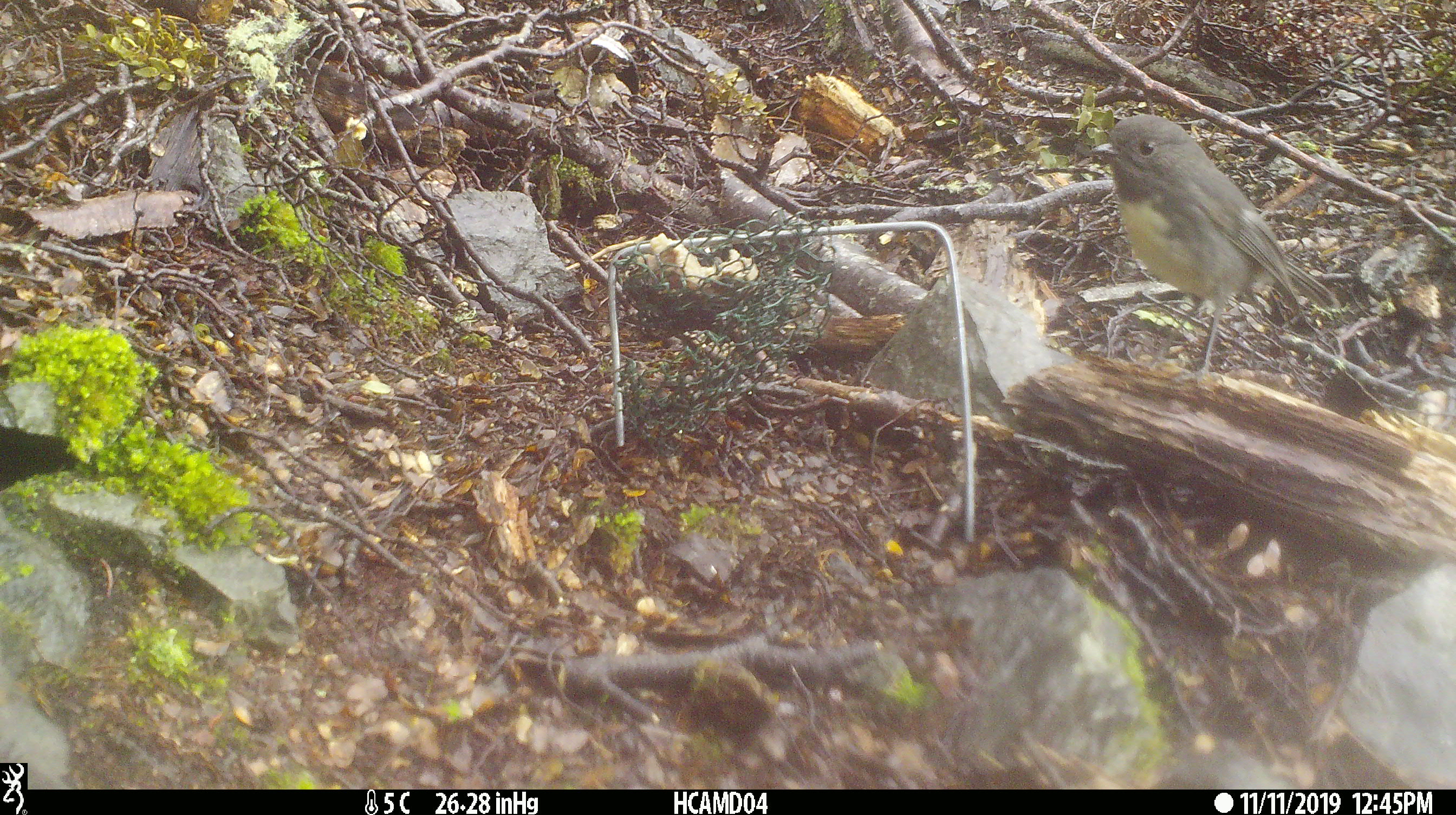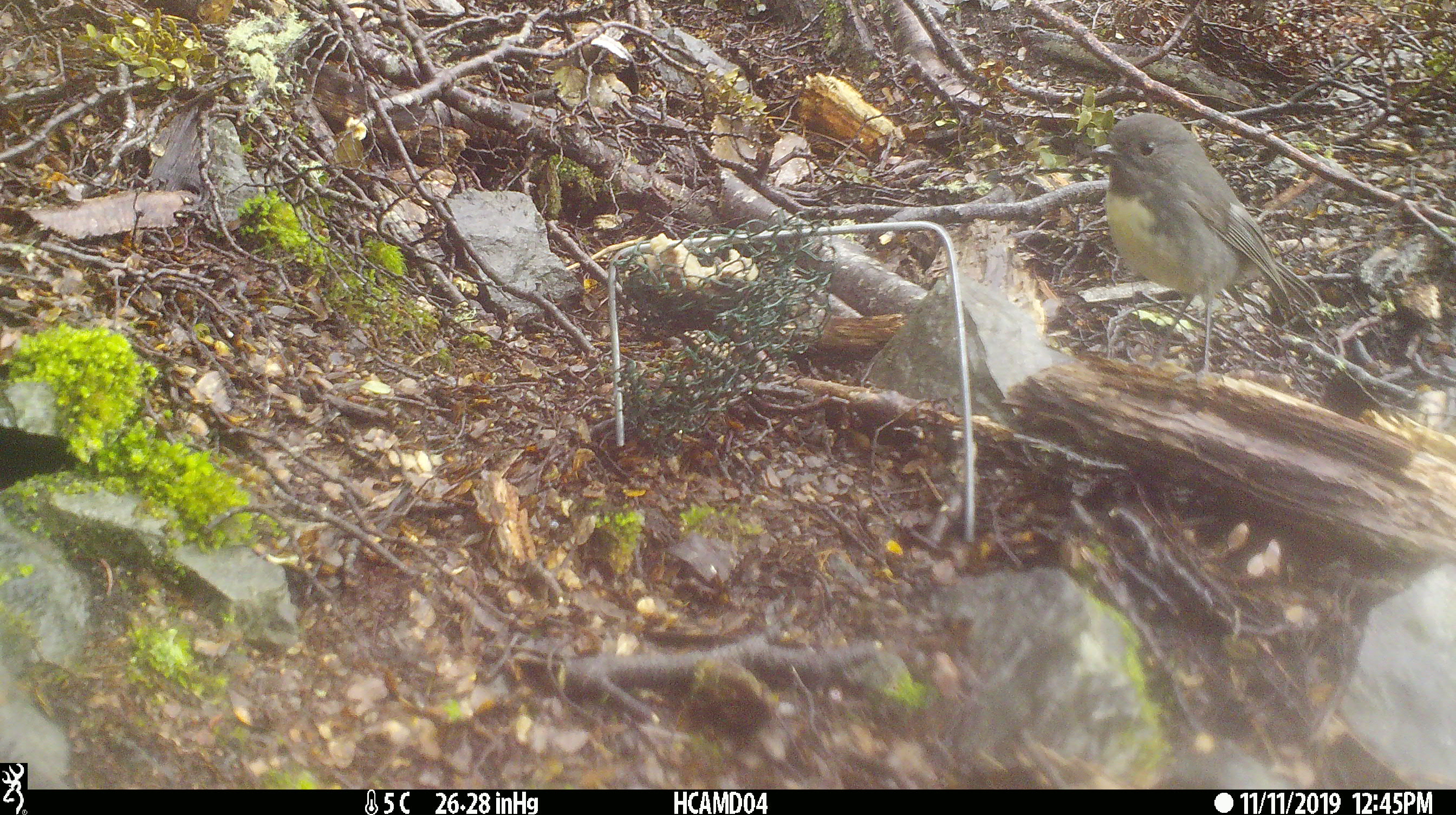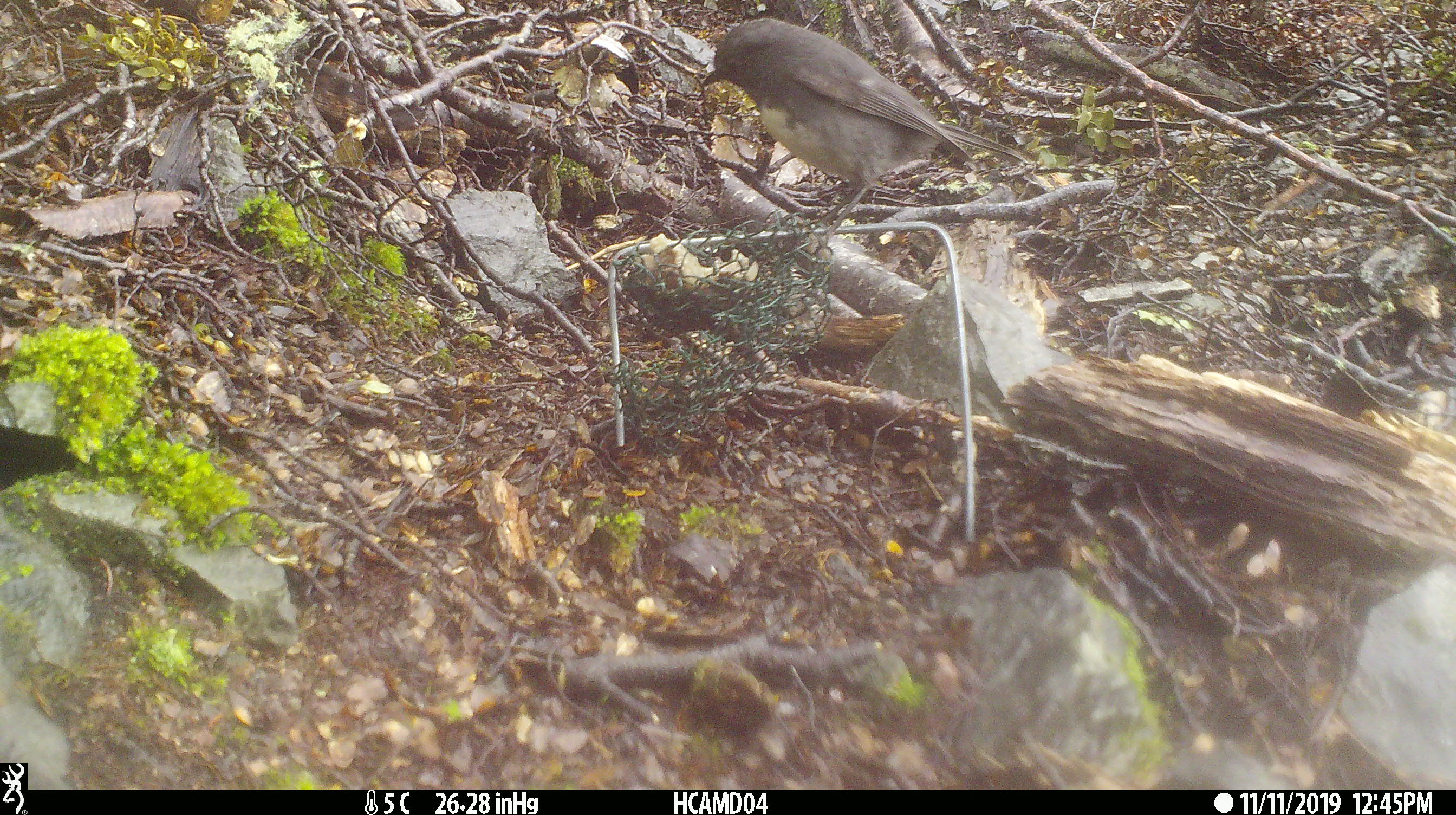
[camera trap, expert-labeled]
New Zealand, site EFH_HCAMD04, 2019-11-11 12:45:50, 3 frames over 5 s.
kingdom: Animalia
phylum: Chordata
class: Aves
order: Passeriformes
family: Petroicidae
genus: Petroica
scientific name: Petroica australis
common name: new zealand robin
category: robin